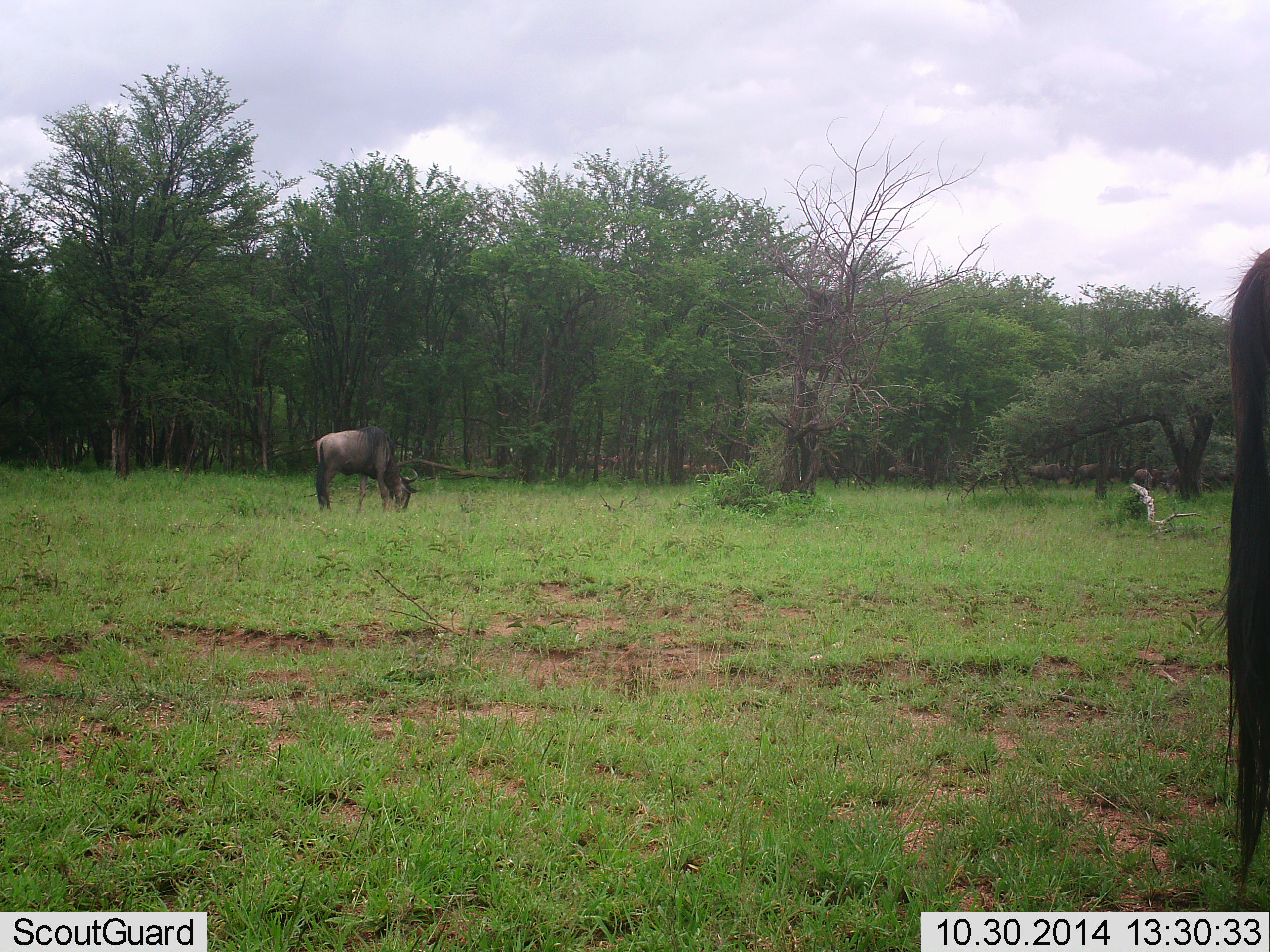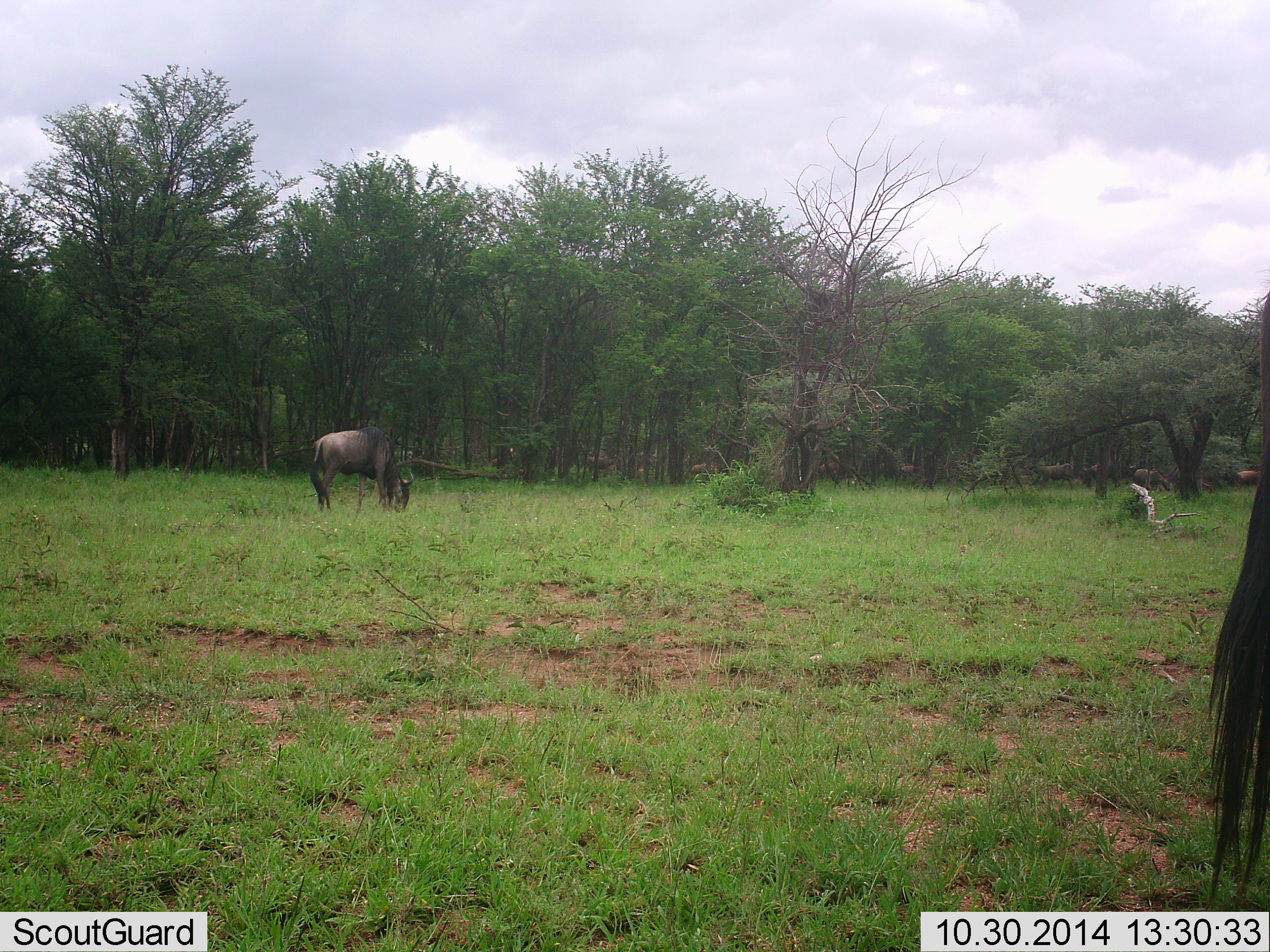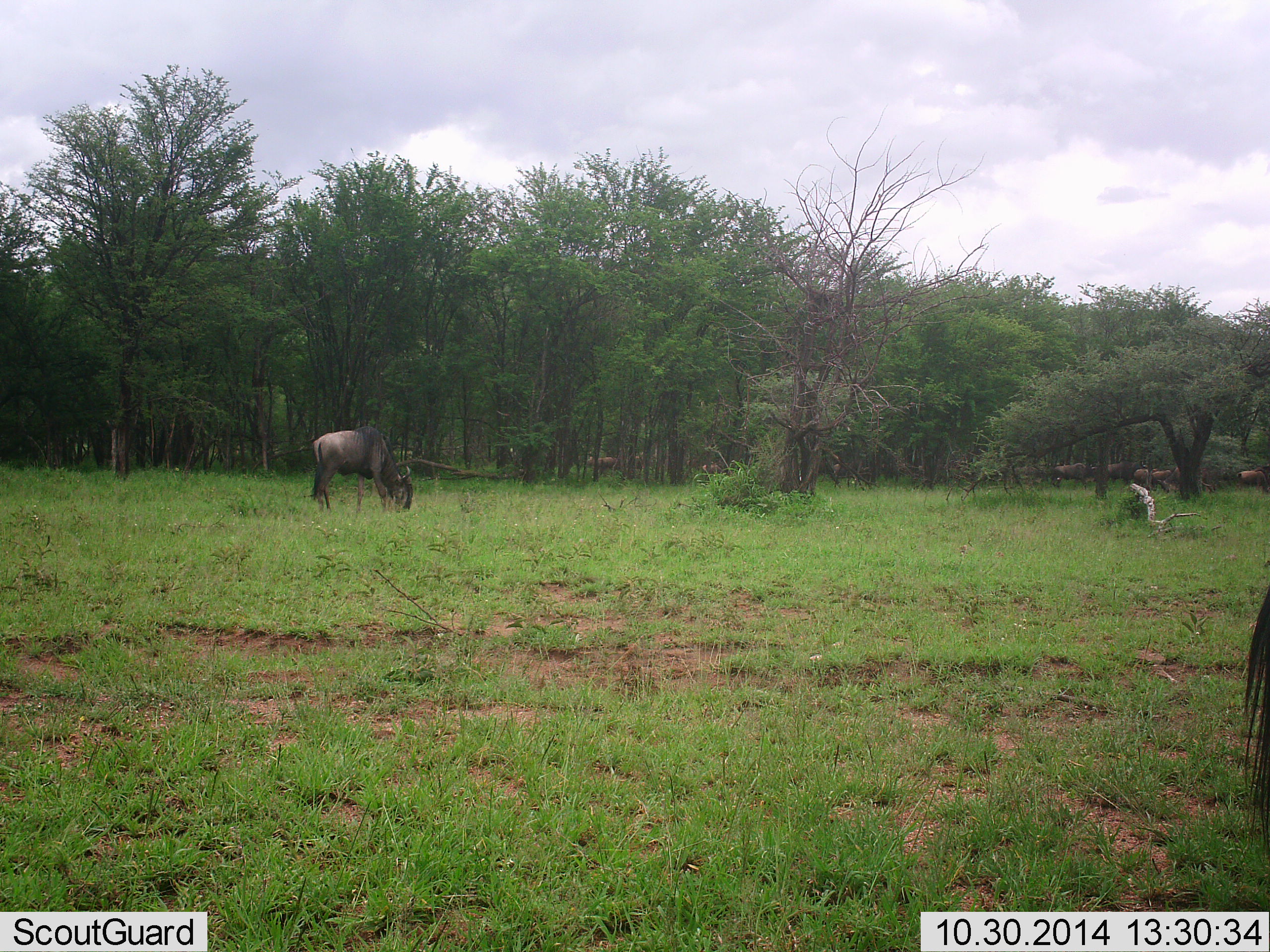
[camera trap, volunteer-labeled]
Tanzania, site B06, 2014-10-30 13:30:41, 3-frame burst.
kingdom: Animalia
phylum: Chordata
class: Mammalia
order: Artiodactyla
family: Bovidae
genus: Connochaetes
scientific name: Connochaetes taurinus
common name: blue wildebeest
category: wildebeest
Wildebeest (blue wildebeest) (Connochaetes taurinus), count 2. Behavior (volunteer vote fractions): standing 30%, resting 0%, moving 50%, interacting 0%. Young present (vote fraction): 0%. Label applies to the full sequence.